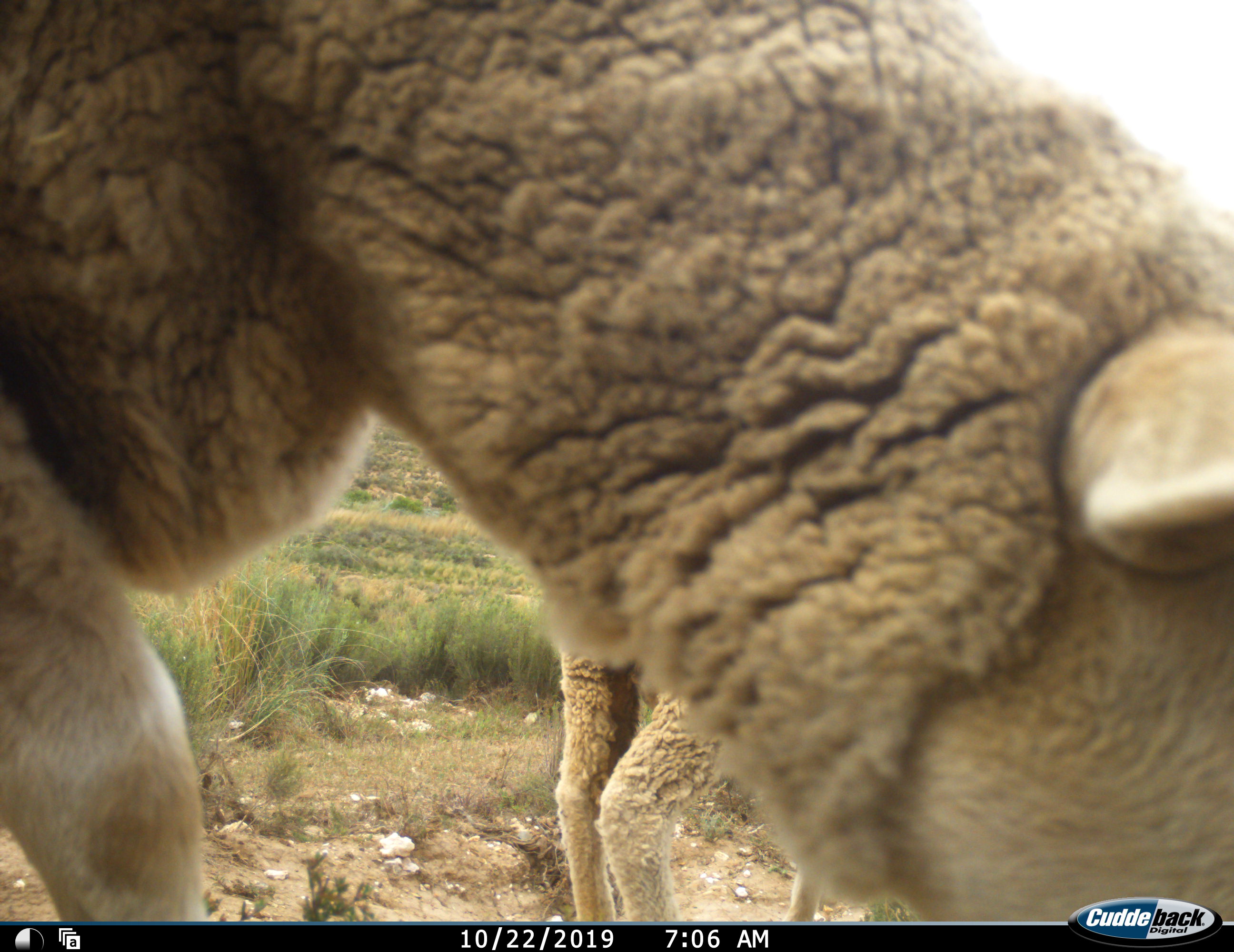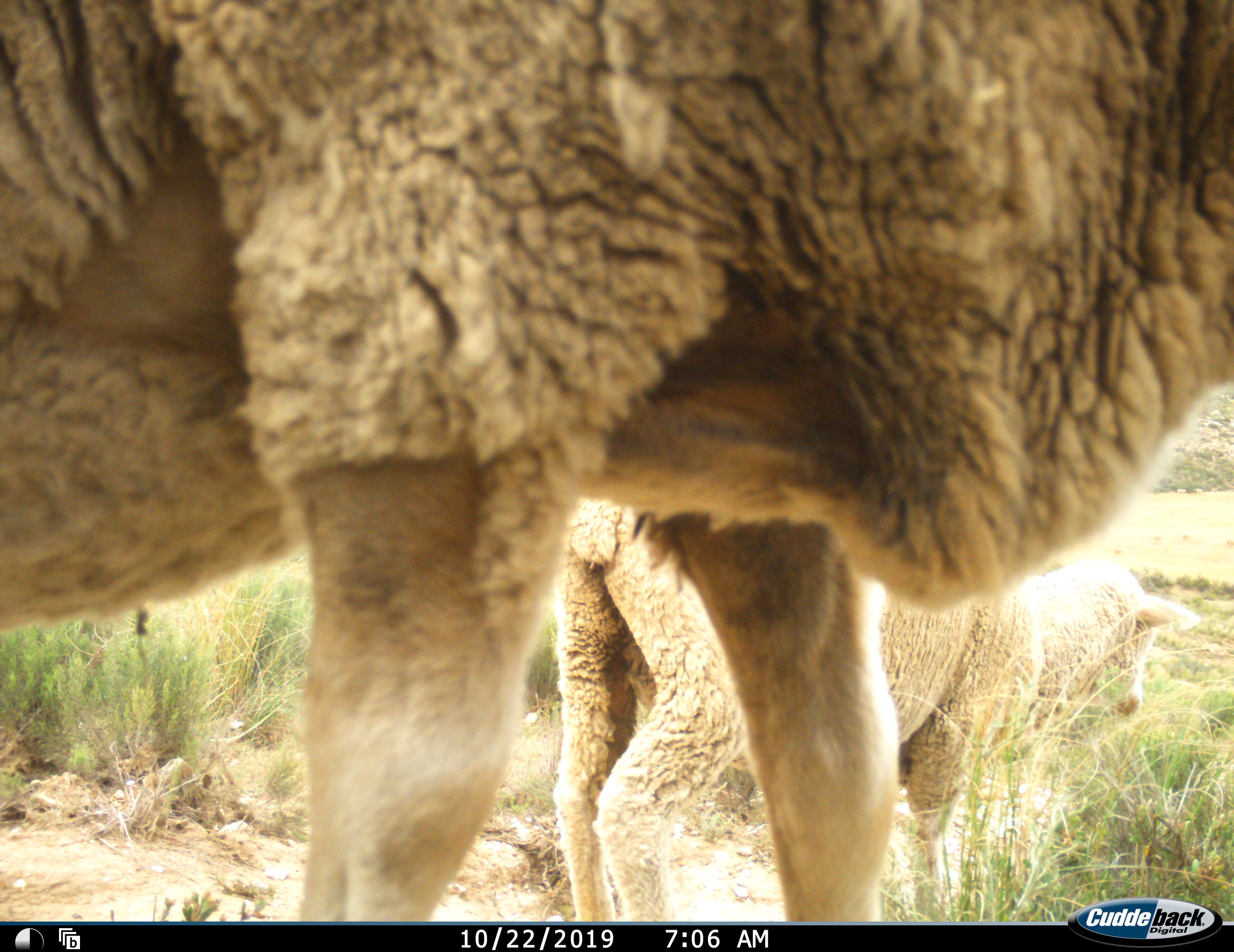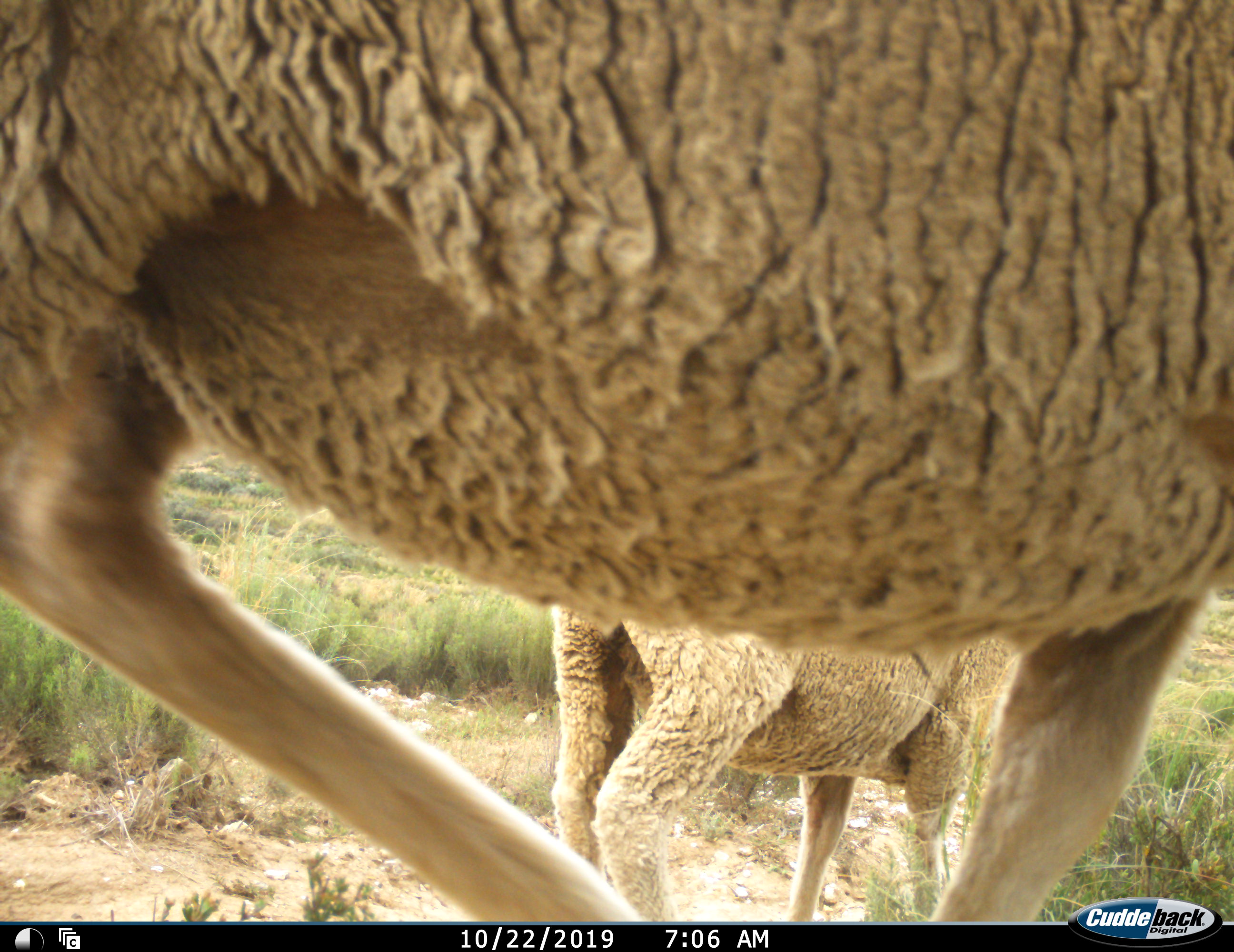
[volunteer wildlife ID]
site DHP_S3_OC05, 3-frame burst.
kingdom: Animalia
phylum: Chordata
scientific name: Vertebrata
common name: domestic animal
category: domesticanimal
Domesticanimal (domestic animal) (Vertebrata), count 2. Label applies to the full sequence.